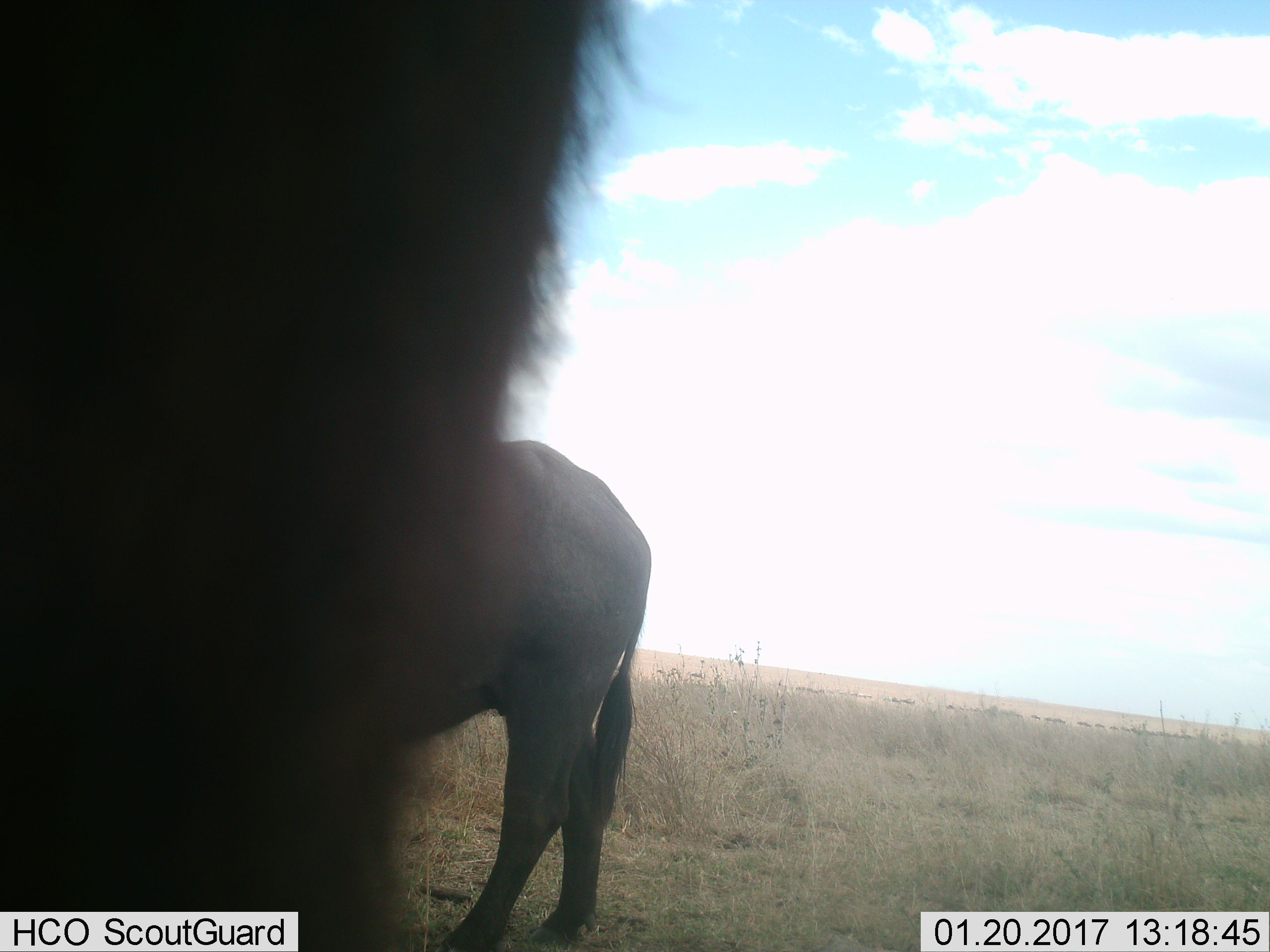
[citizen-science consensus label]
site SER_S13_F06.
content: unidentified animal